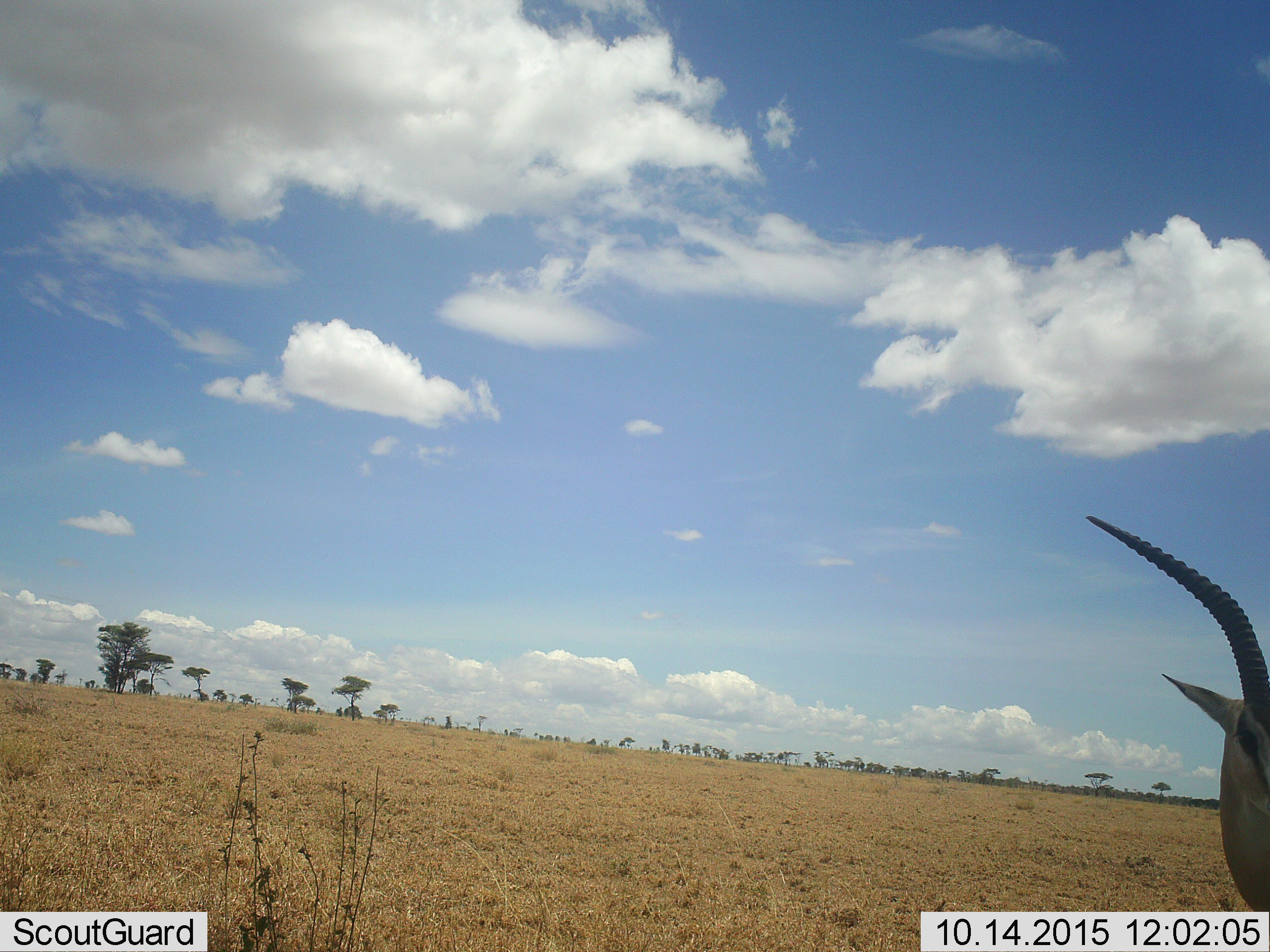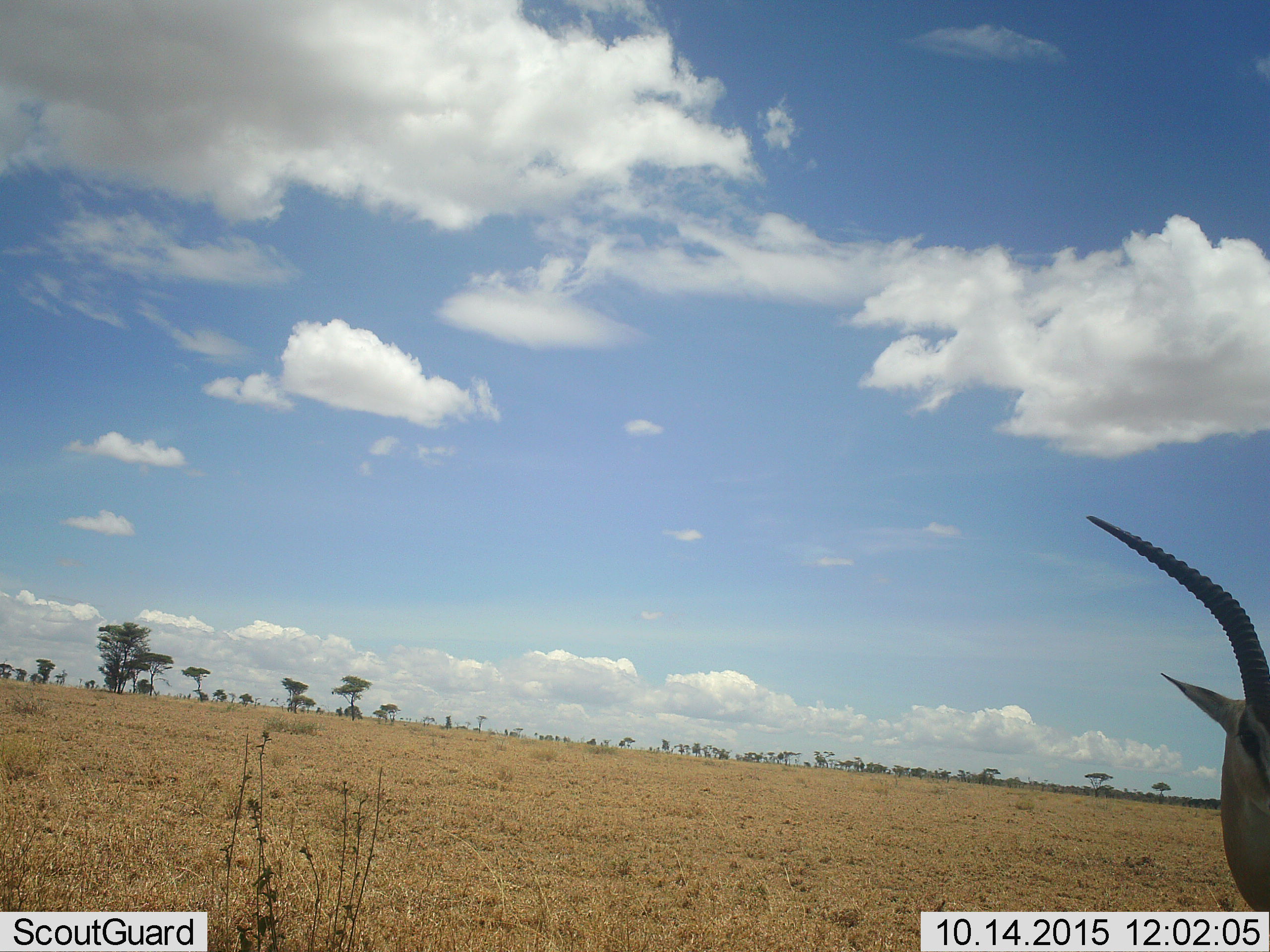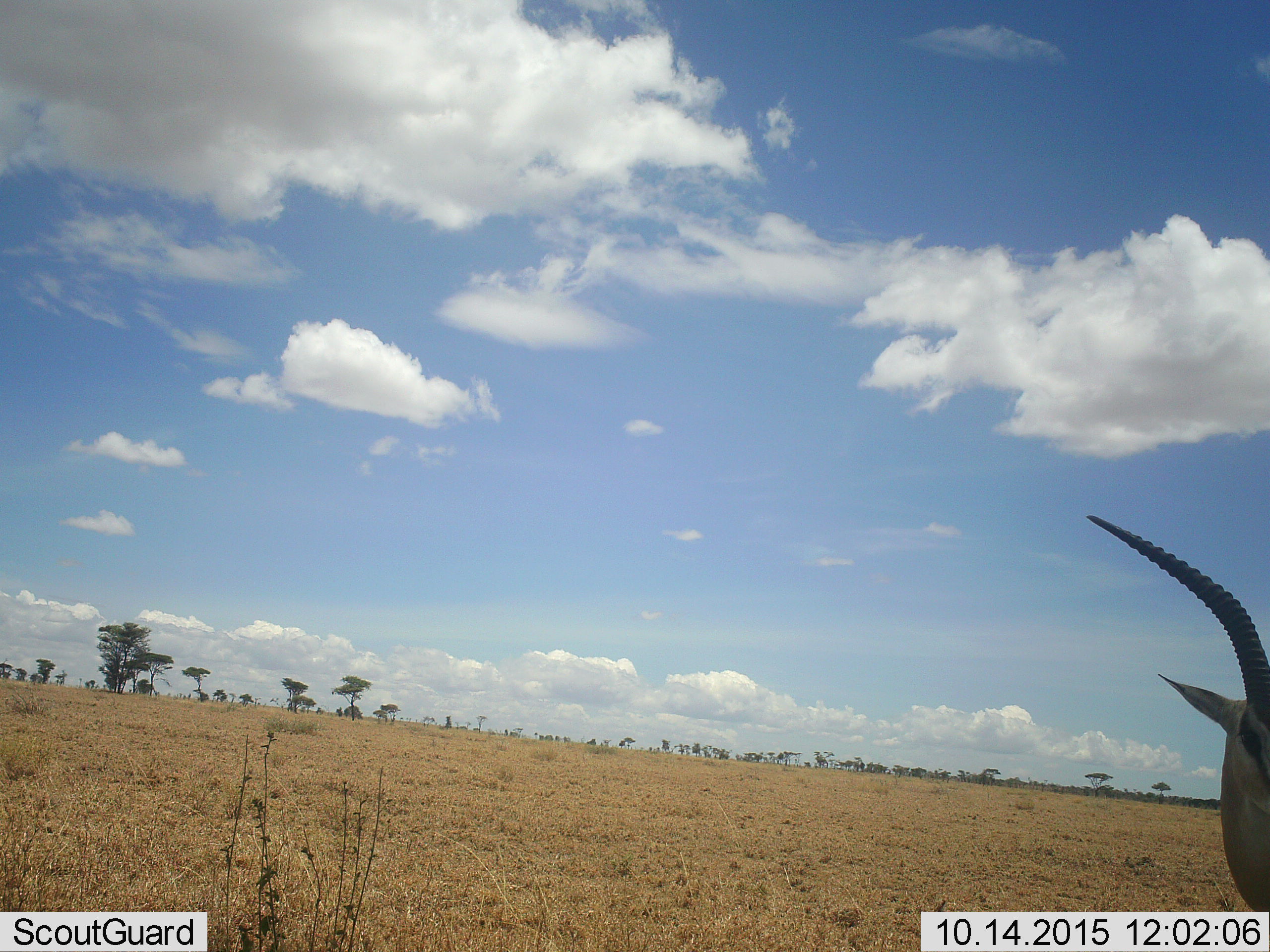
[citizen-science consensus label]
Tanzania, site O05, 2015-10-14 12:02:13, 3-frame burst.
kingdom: Animalia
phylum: Chordata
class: Mammalia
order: Artiodactyla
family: Bovidae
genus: Eudorcas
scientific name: Eudorcas thomsonii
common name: thomson's gazelle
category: gazellethomsons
Gazellethomsons (thomson's gazelle) (Eudorcas thomsonii), count 1. Behavior (volunteer vote fractions): standing 100%, resting 0%, moving 0%, interacting 0%. Young present (vote fraction): 0%. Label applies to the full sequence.